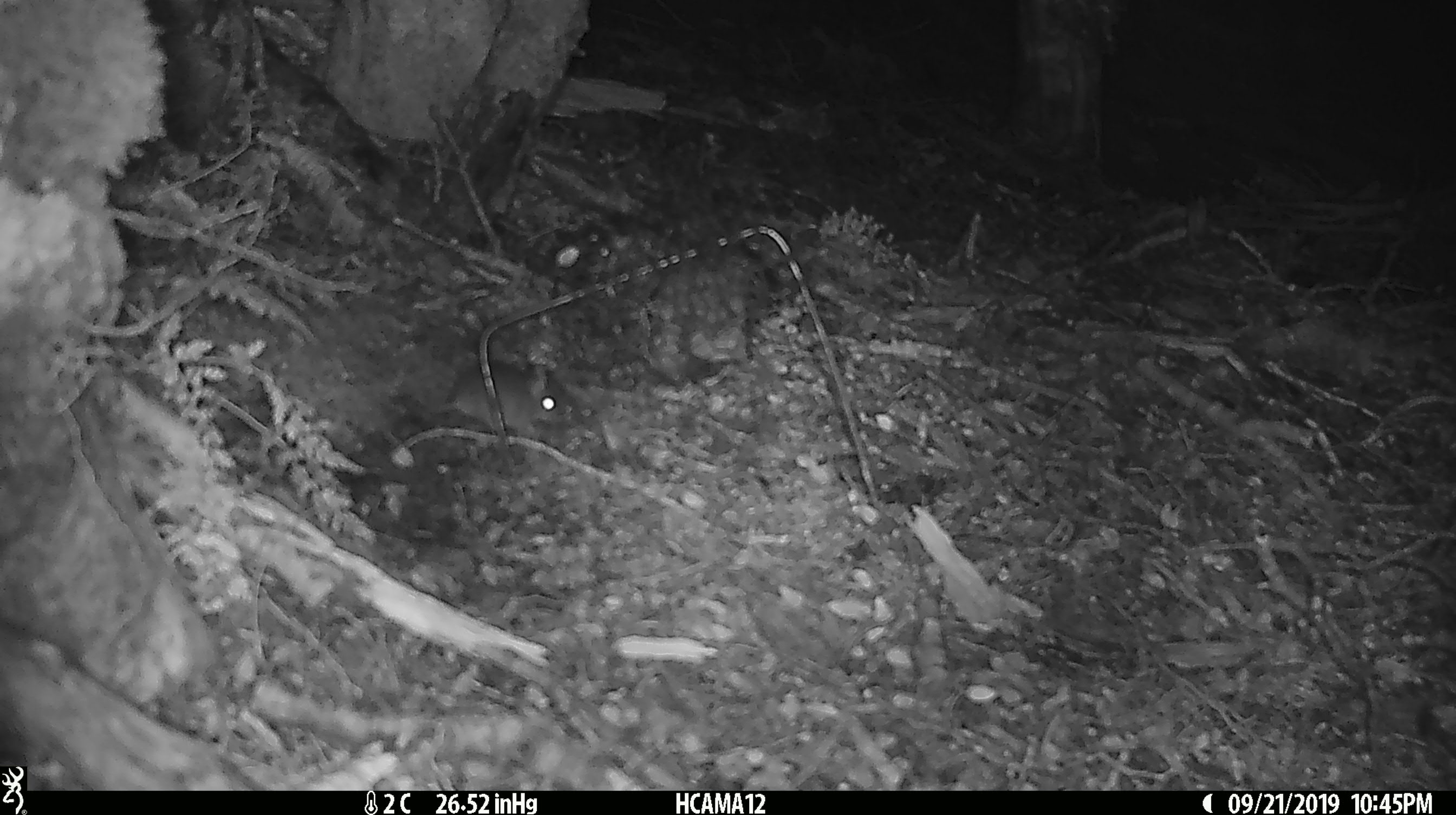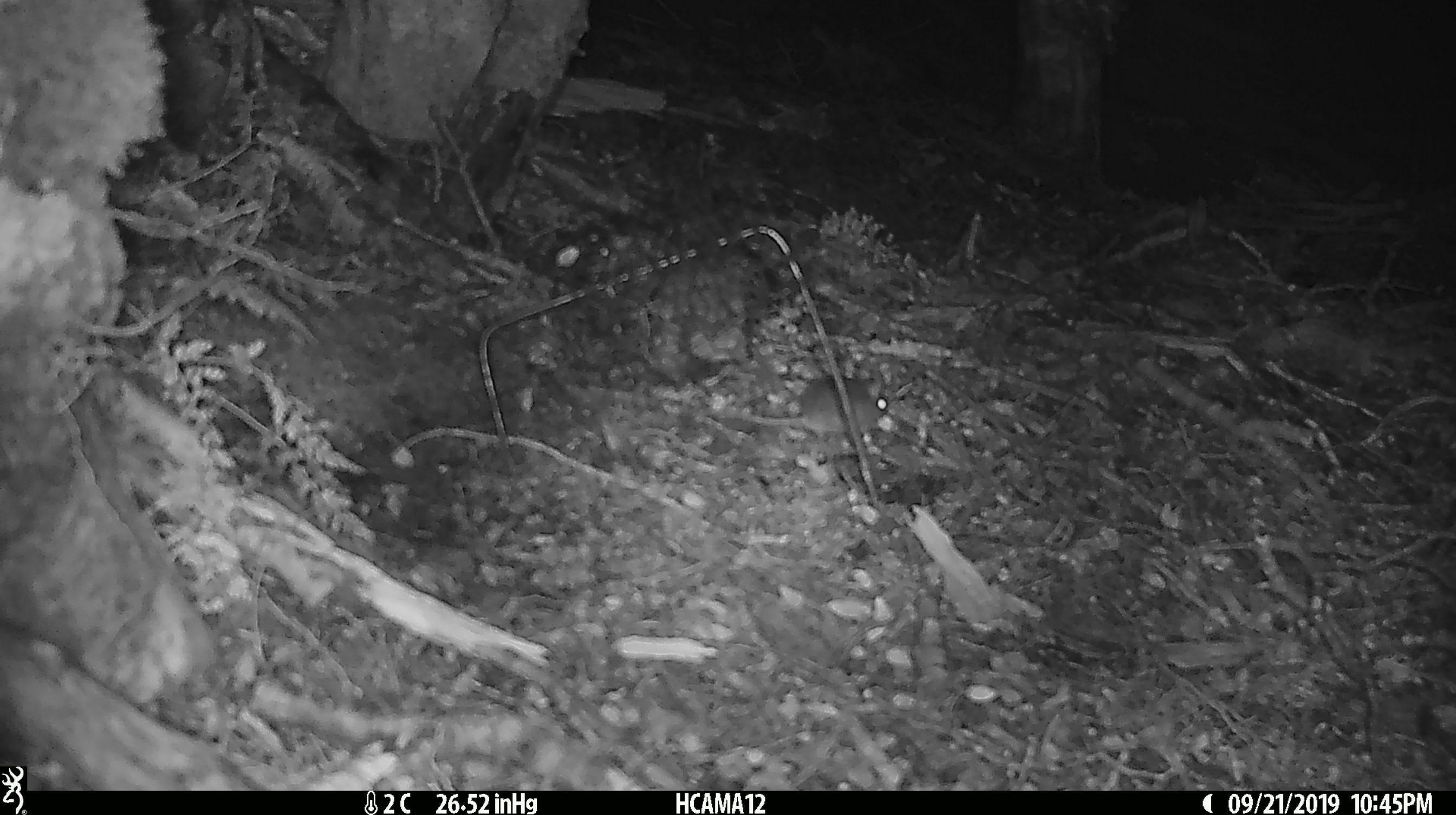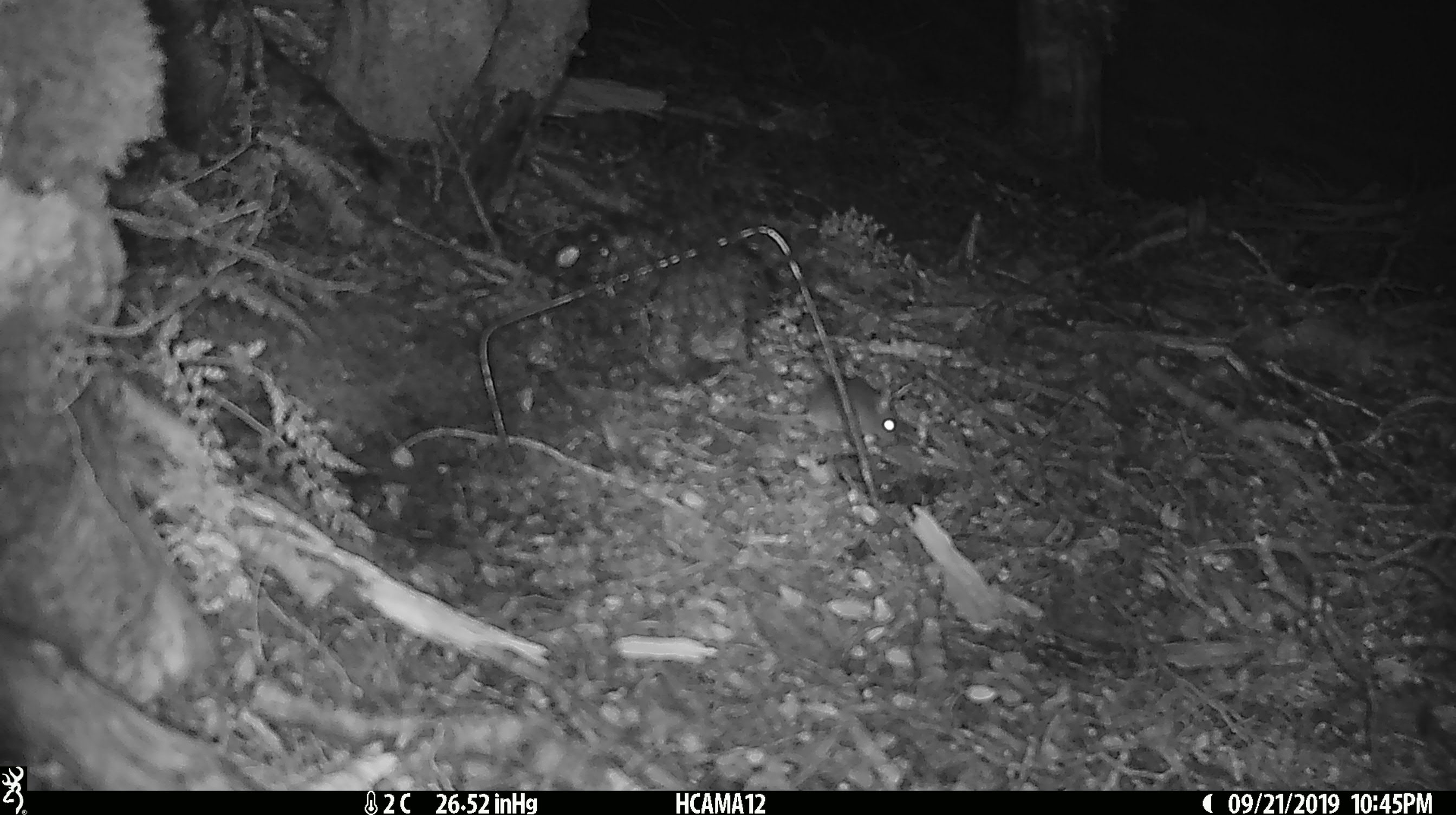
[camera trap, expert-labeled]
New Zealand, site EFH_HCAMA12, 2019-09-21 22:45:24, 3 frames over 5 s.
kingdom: Animalia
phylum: Chordata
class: Mammalia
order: Rodentia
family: Muridae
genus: Mus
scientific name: Mus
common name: mouse